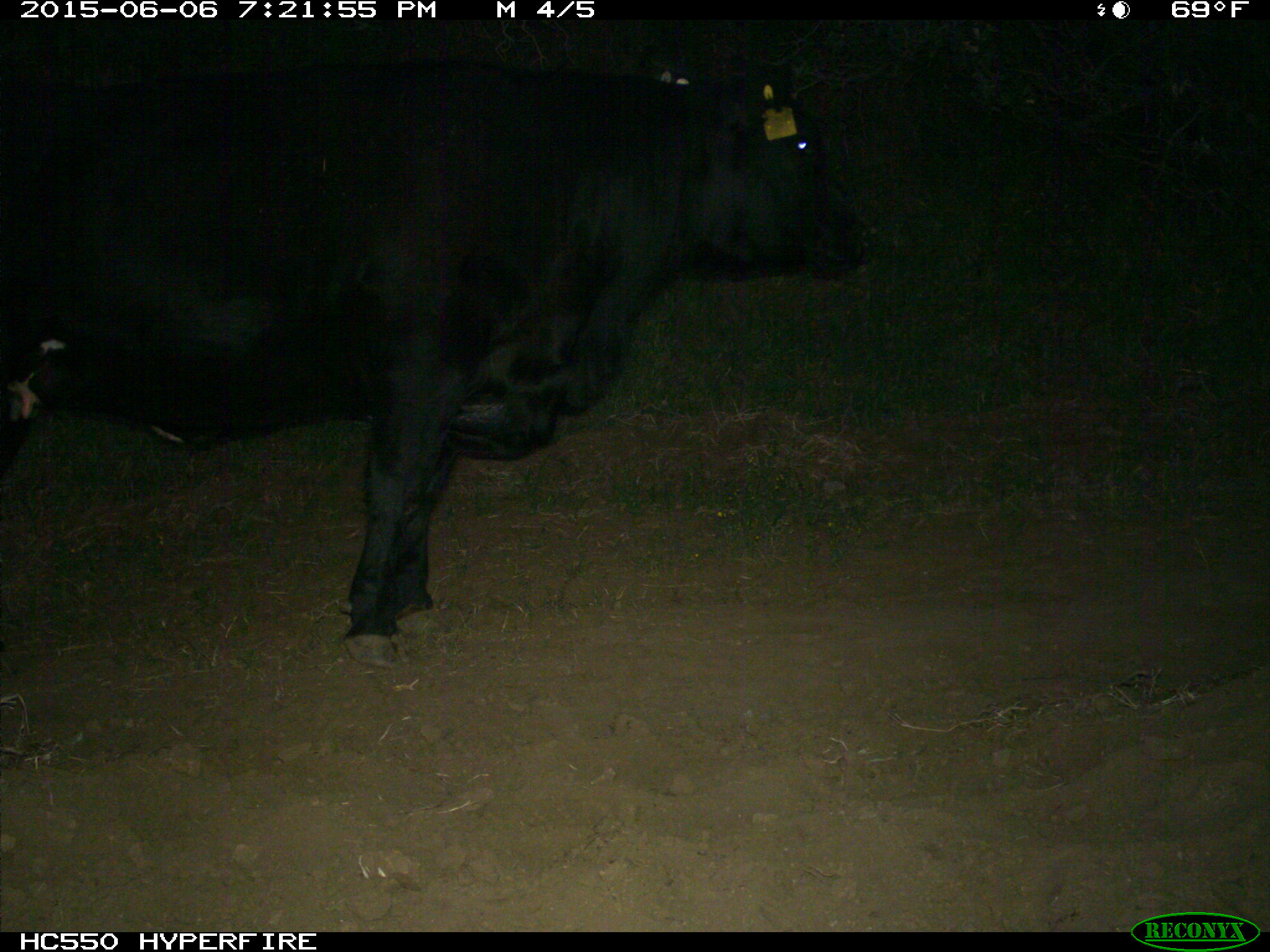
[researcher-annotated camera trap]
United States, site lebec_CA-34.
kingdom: Animalia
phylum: Chordata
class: Mammalia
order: Artiodactyla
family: Bovidae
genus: Bos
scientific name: Bos taurus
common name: domestic cow